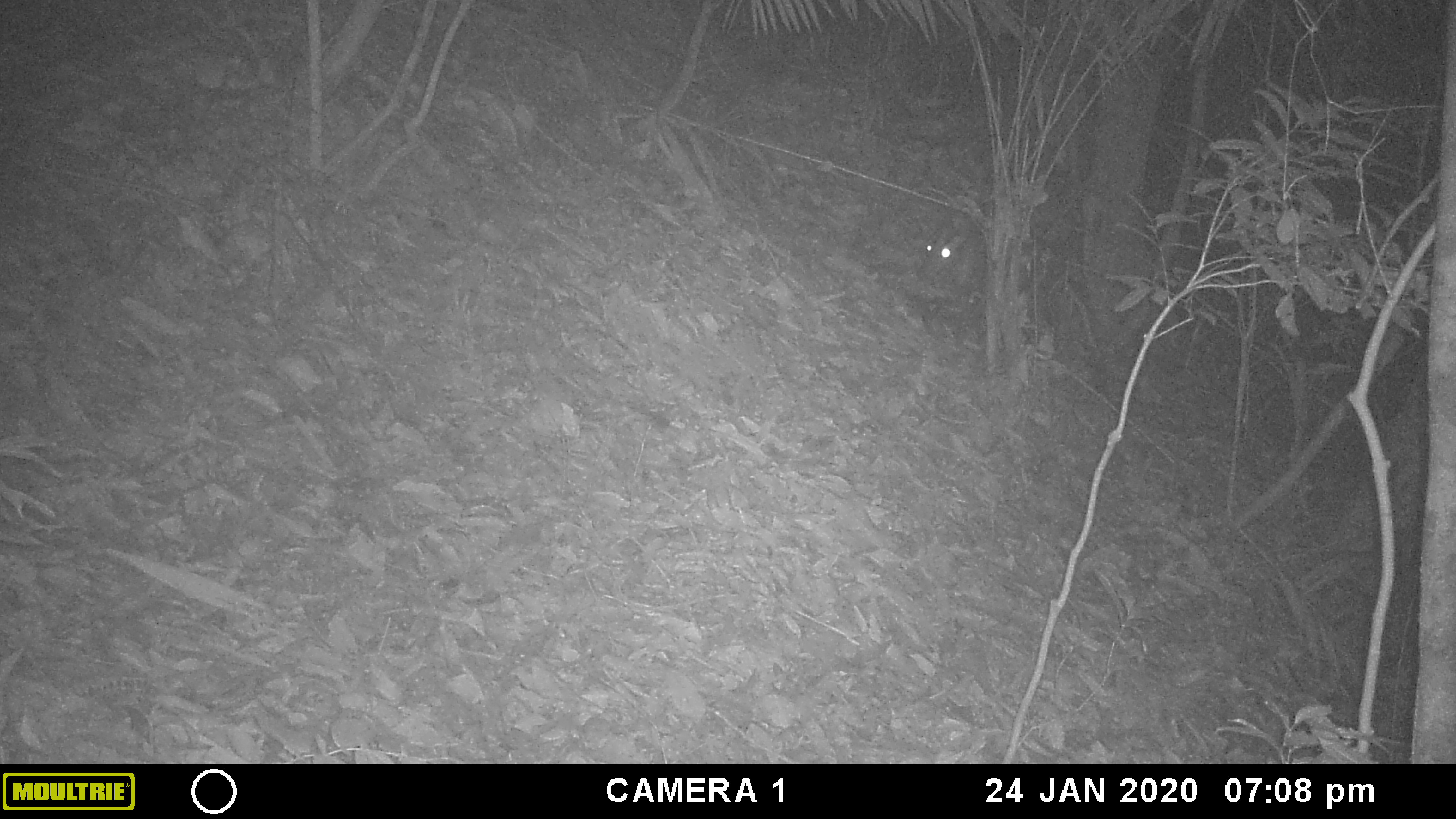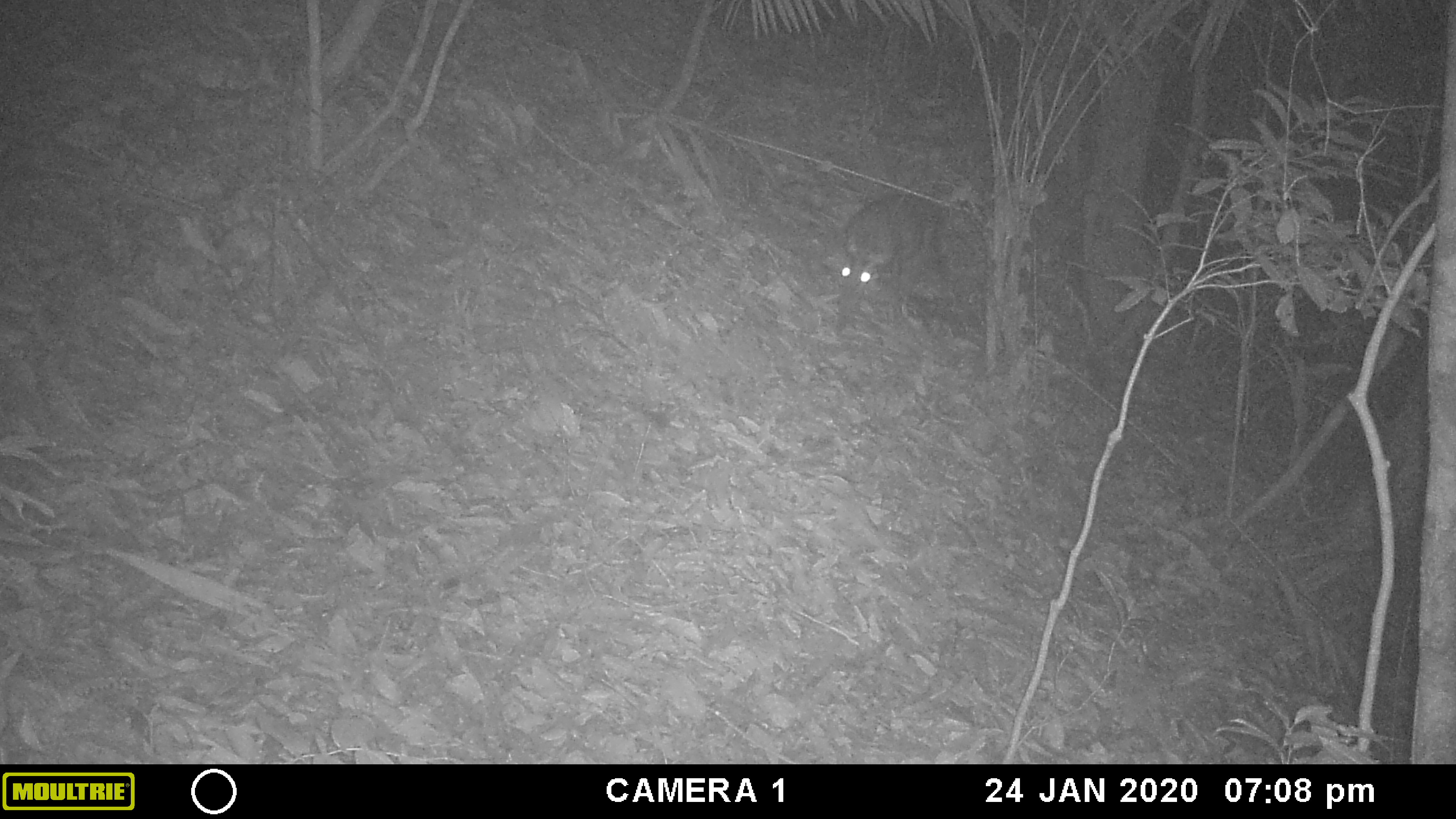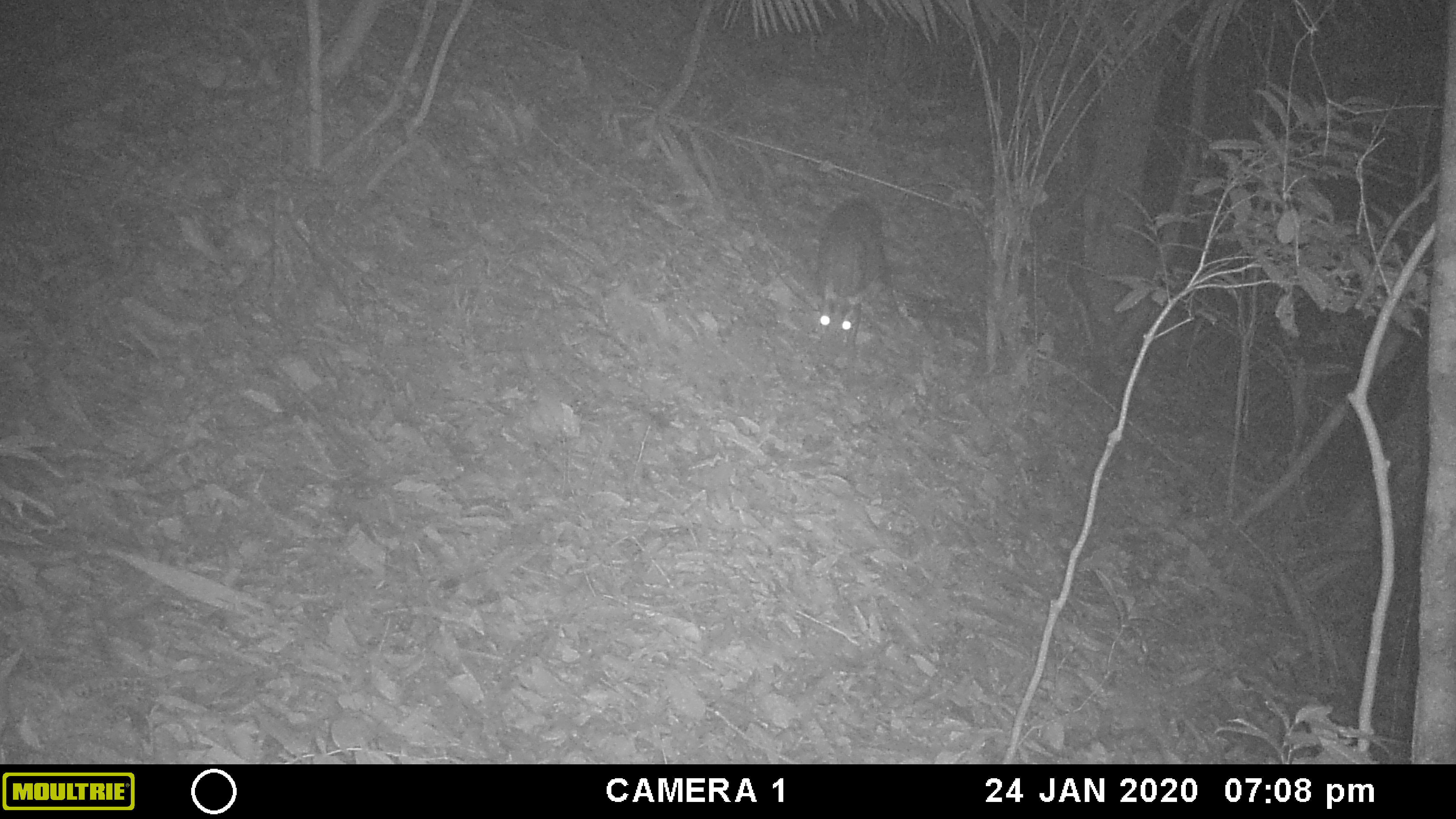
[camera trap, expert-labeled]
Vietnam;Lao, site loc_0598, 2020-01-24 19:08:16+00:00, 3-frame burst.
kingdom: Animalia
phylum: Chordata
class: Mammalia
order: Artiodactyla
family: Cervidae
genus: Muntiacus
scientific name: Muntiacus rooseveltorum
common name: roosevelt's muntjac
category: roosevelts muntjac group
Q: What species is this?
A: Roosevelts muntjac group (roosevelt's muntjac) (Muntiacus rooseveltorum).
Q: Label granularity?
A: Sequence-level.